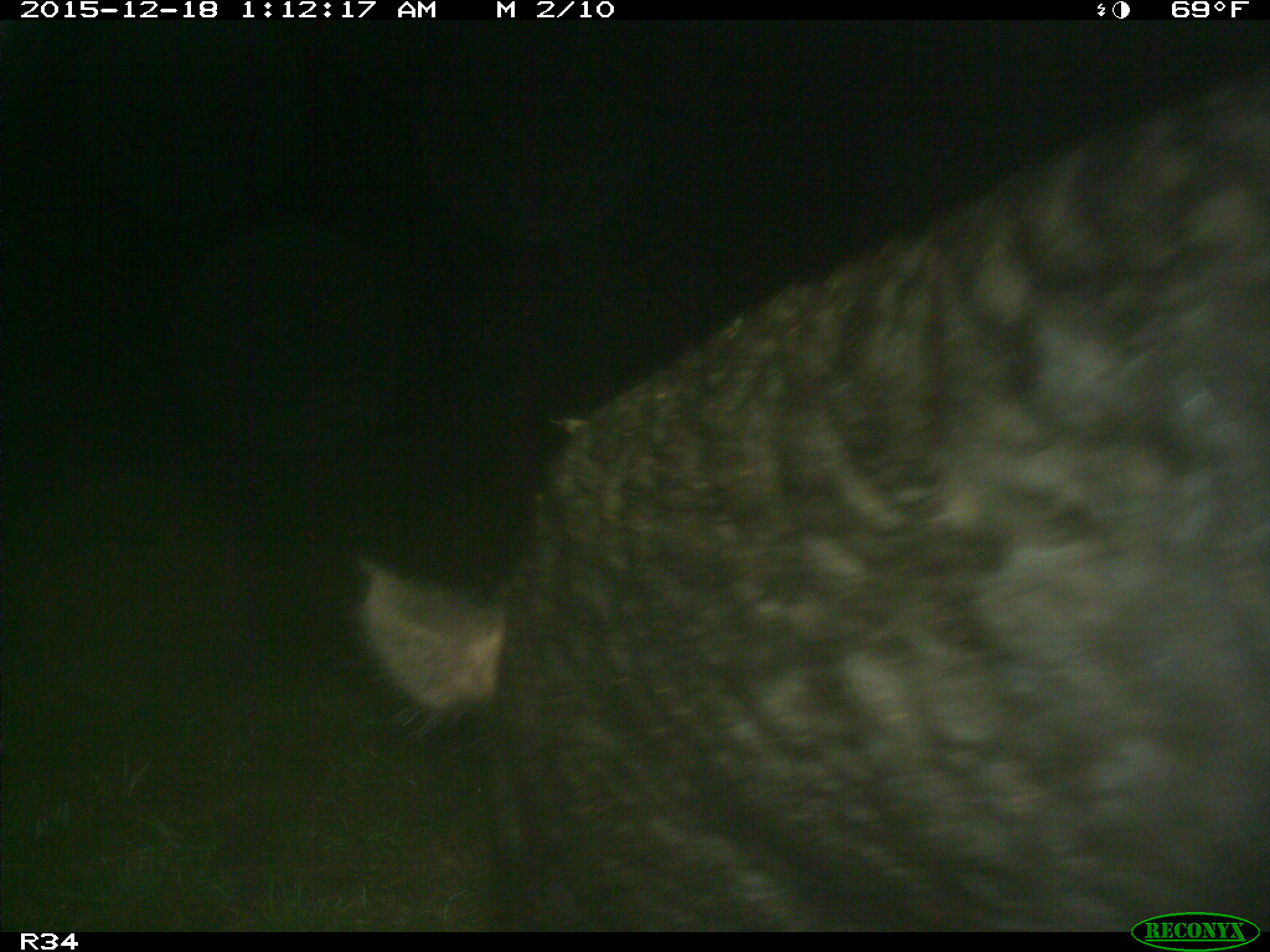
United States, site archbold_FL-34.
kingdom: Animalia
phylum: Chordata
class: Mammalia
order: Artiodactyla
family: Suidae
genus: Sus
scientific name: Sus scrofa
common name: wild boar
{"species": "Sus scrofa (wild boar)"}